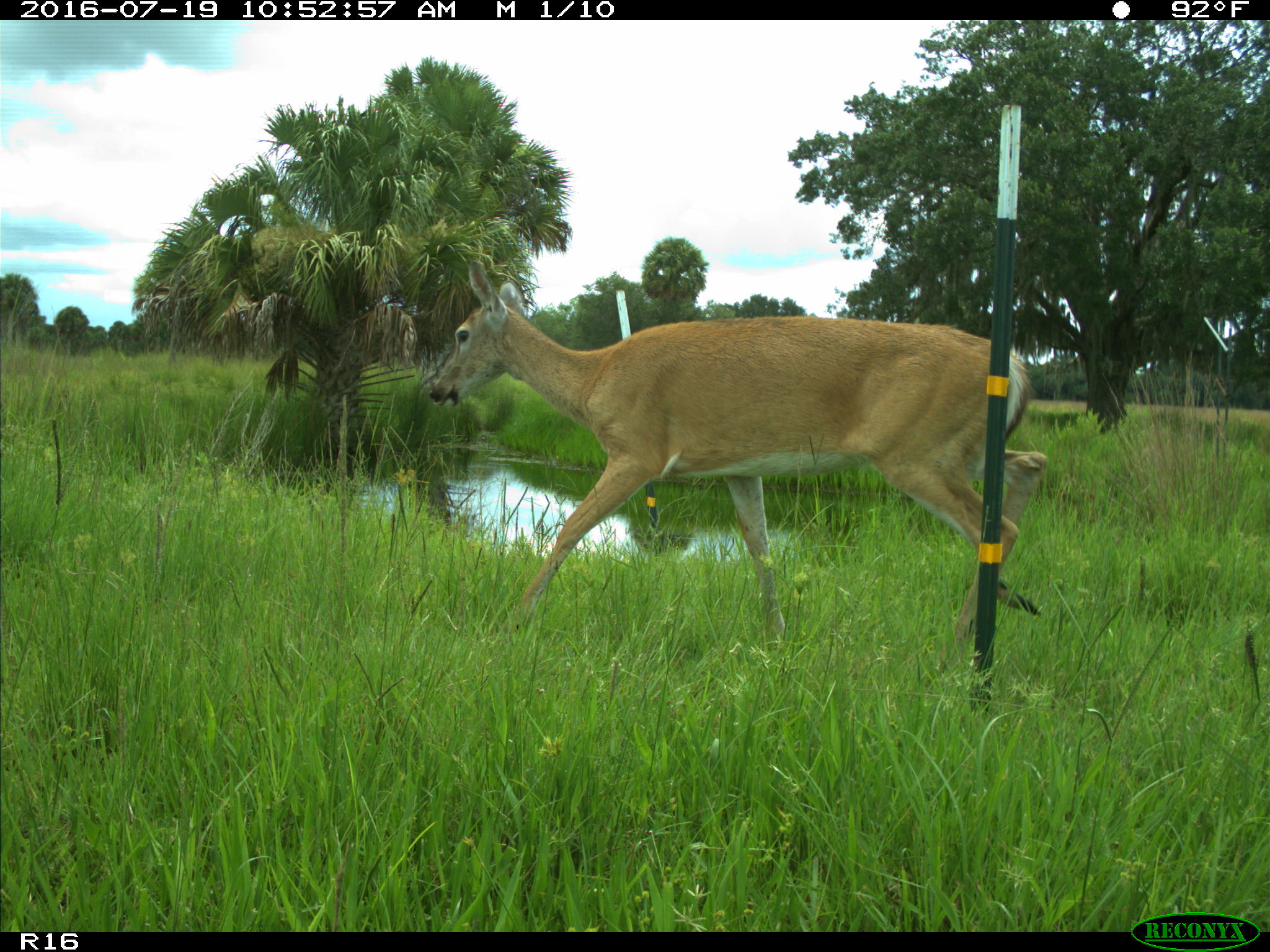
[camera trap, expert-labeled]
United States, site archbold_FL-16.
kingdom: Animalia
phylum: Chordata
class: Mammalia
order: Artiodactyla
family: Cervidae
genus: Odocoileus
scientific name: Odocoileus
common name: deer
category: unidentified deer